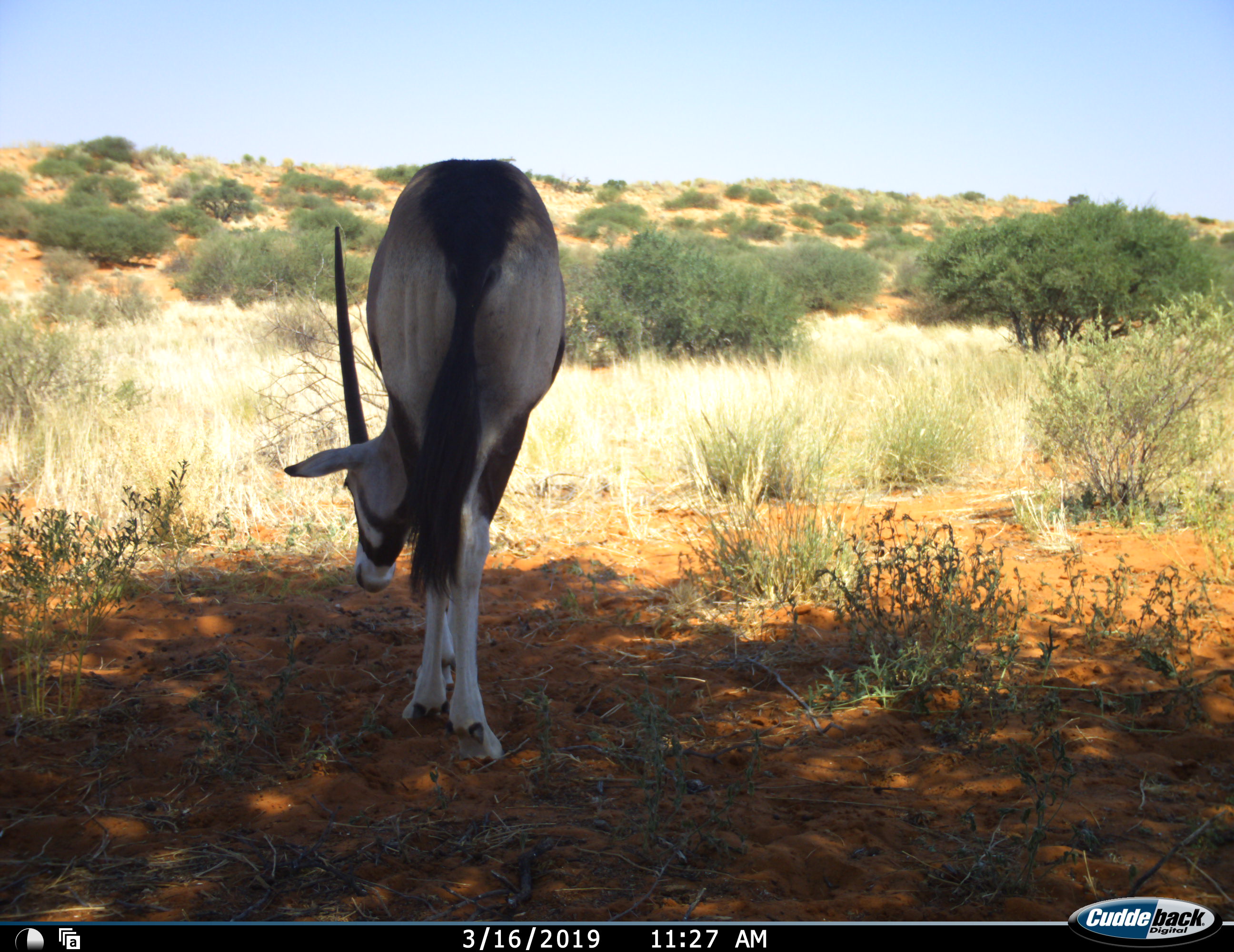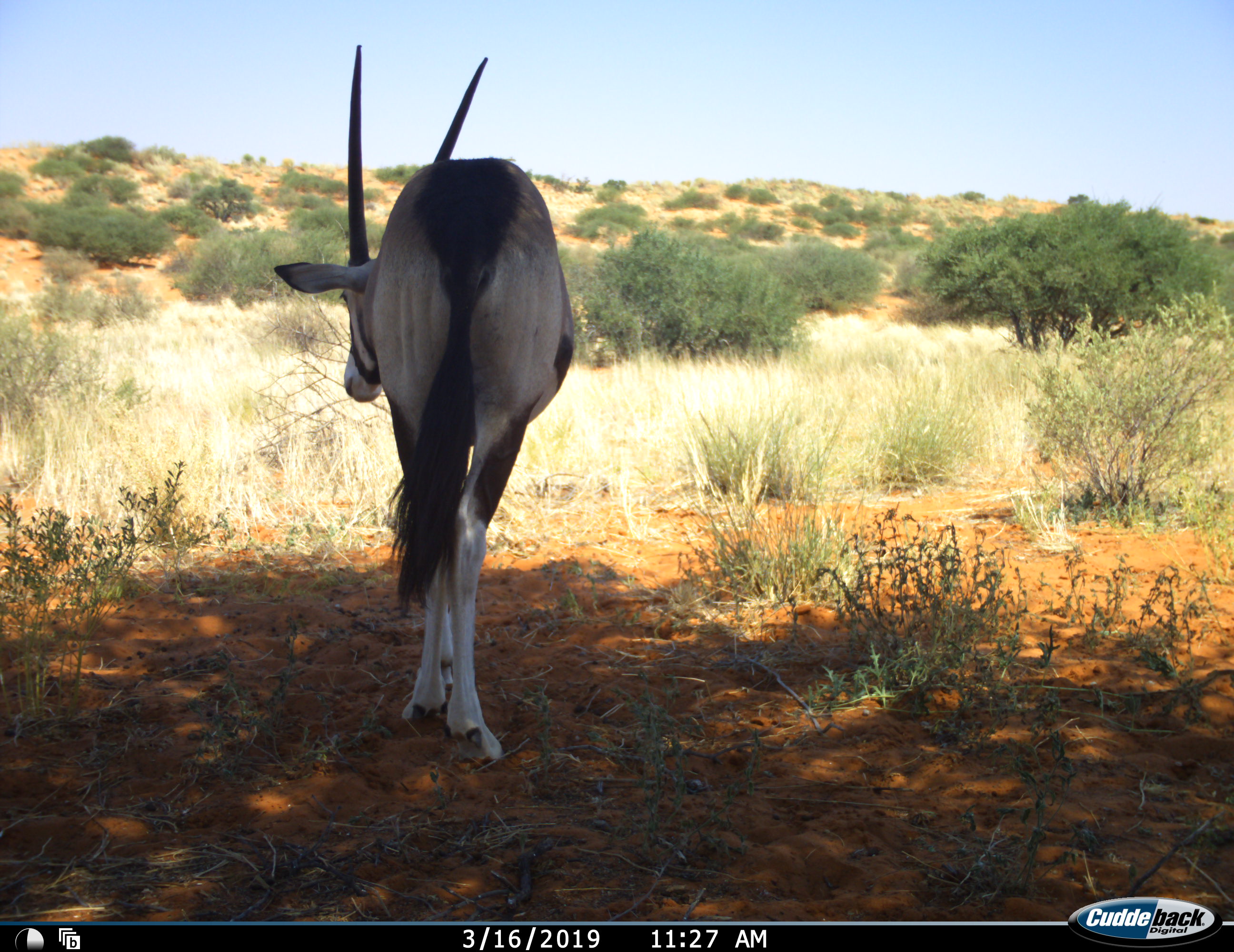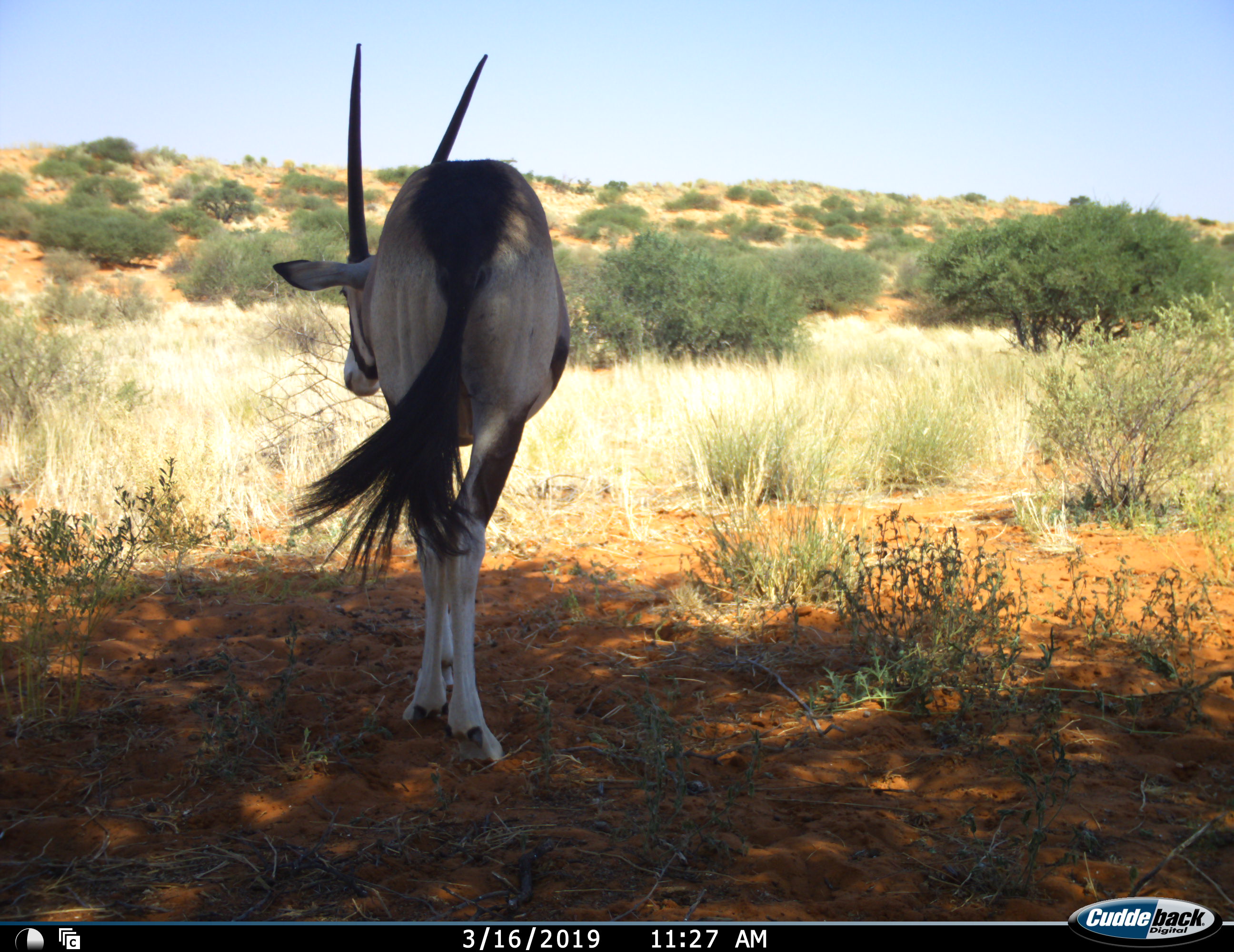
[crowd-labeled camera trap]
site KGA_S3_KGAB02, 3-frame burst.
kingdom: Animalia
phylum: Chordata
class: Mammalia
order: Artiodactyla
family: Bovidae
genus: Oryx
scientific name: Oryx gazella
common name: gemsbok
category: oryx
Oryx (gemsbok) (Oryx gazella), count 1. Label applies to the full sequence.